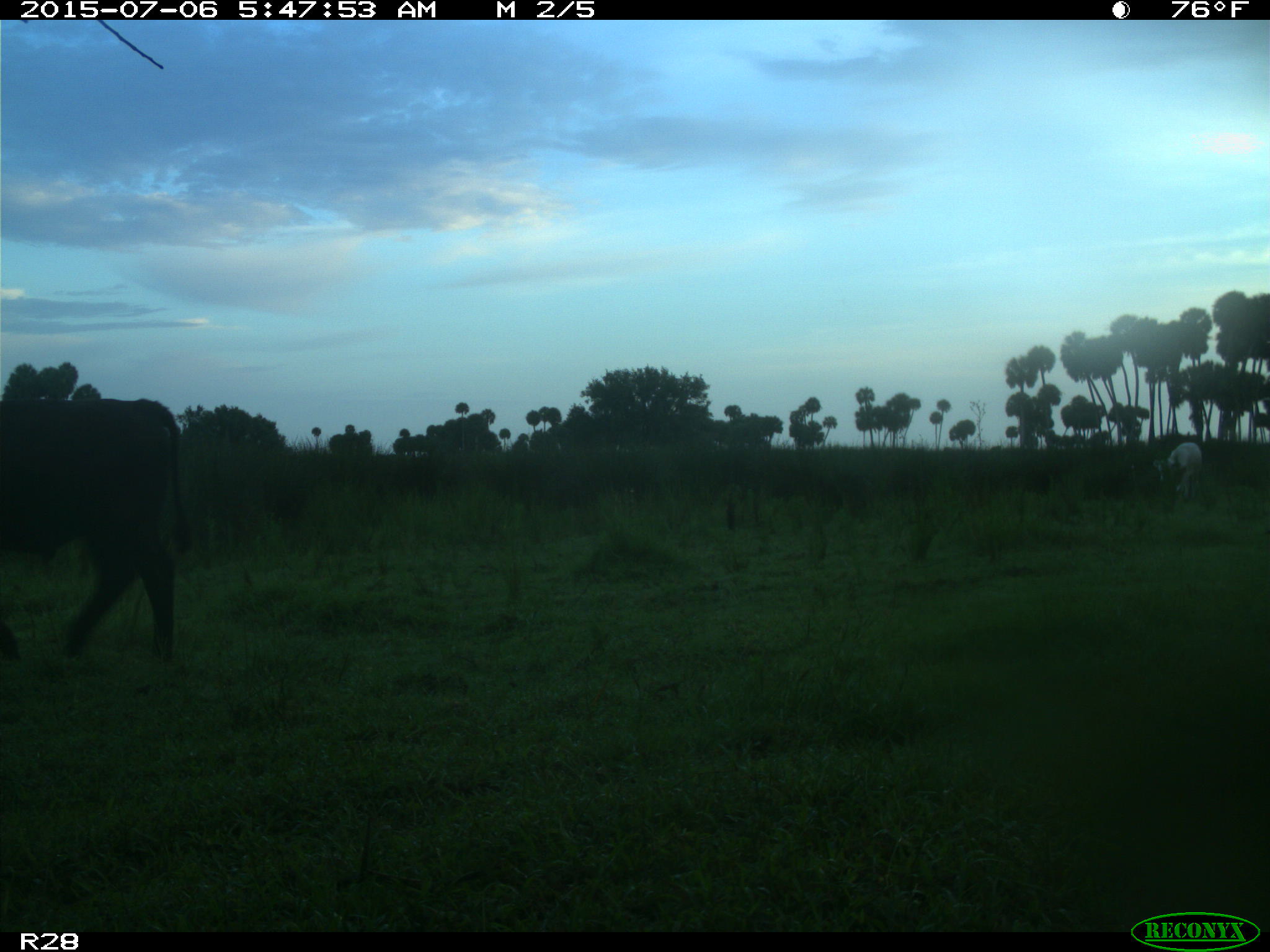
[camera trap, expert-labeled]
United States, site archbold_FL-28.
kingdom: Animalia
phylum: Chordata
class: Mammalia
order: Artiodactyla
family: Bovidae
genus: Bos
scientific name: Bos taurus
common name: domestic cow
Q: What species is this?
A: Bos taurus (domestic cow).